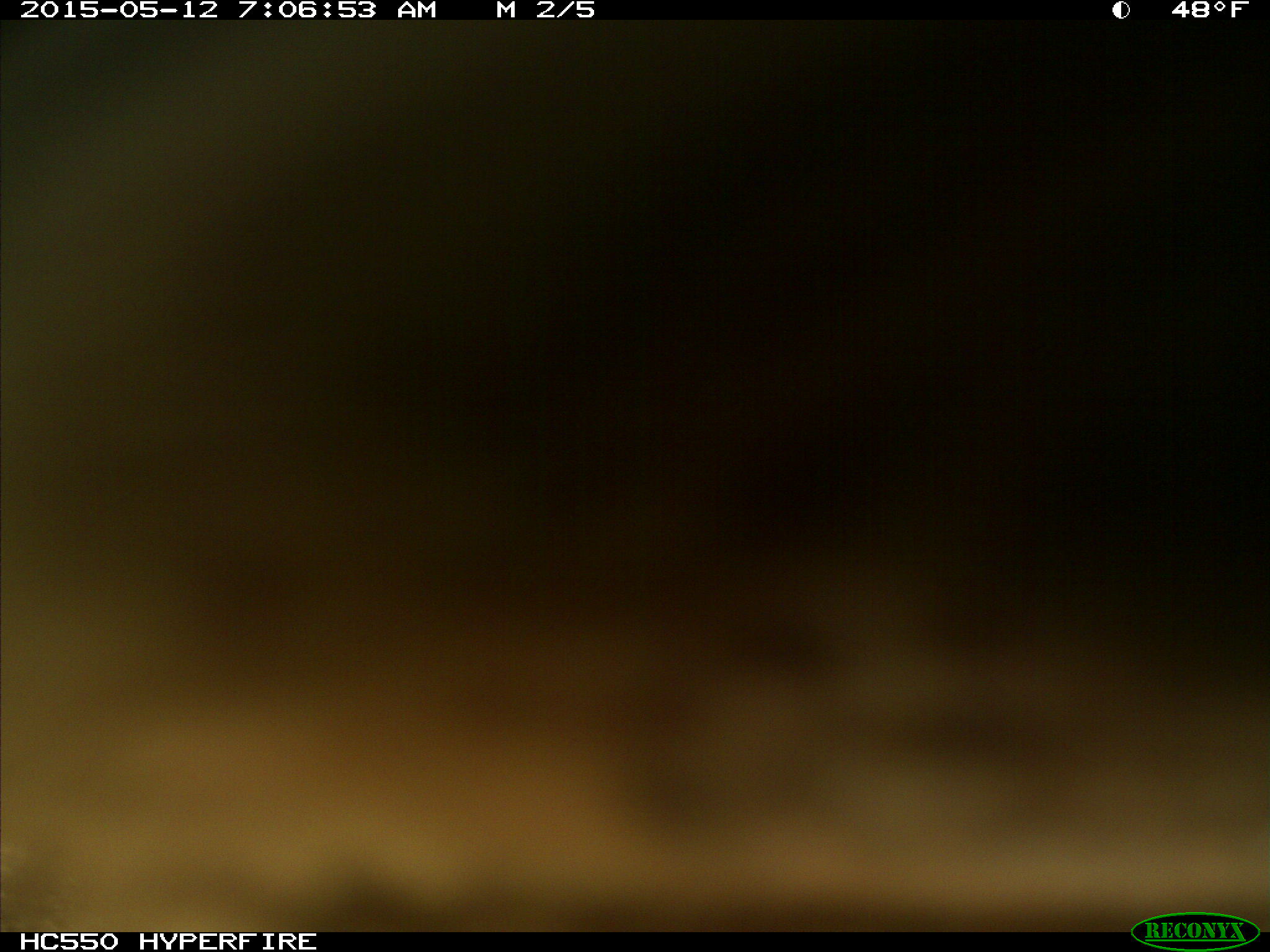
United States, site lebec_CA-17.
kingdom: Animalia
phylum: Chordata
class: Mammalia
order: Artiodactyla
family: Bovidae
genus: Bos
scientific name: Bos taurus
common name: domestic cow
Bos taurus (domestic cow).